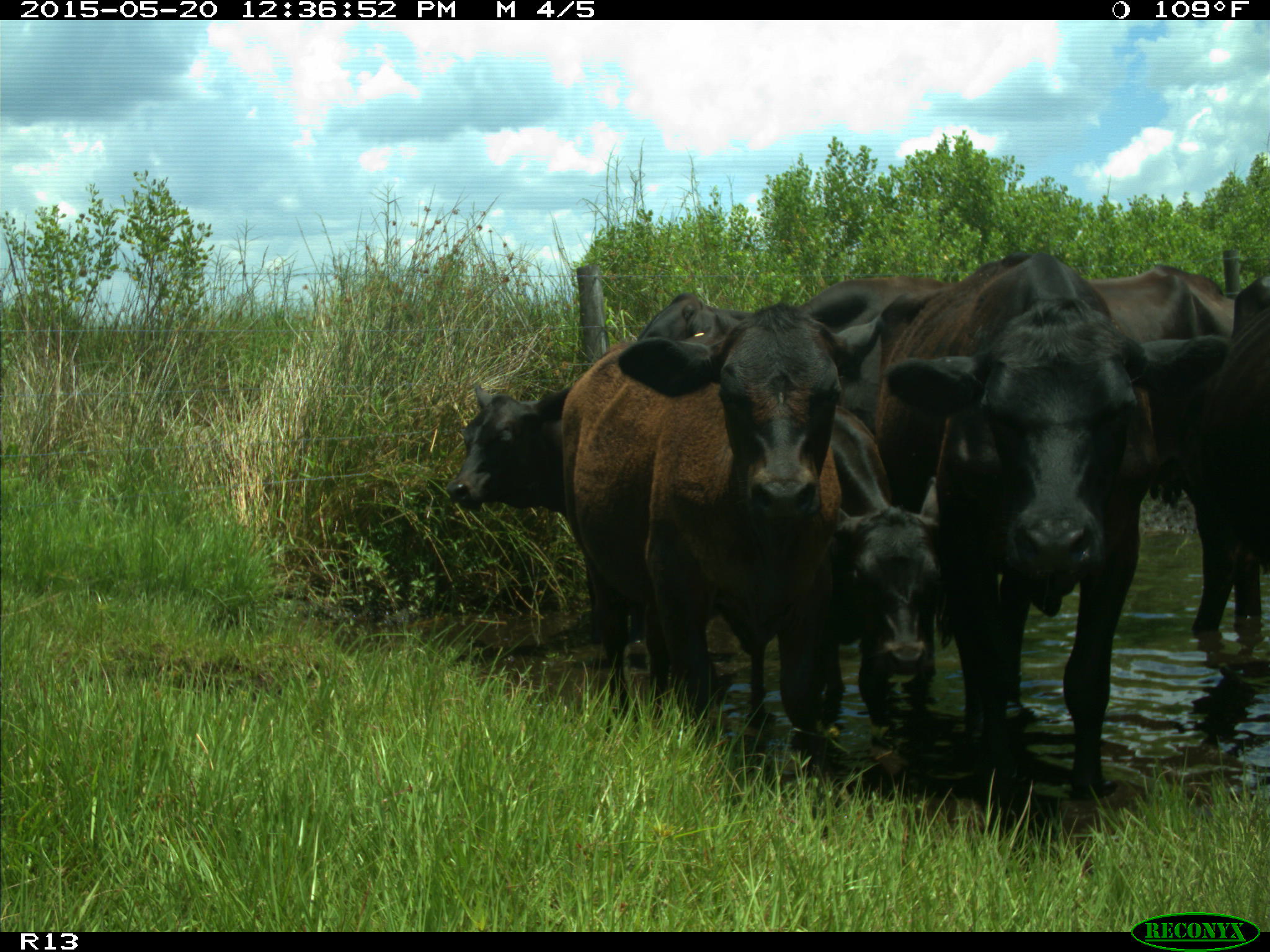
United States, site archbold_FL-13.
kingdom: Animalia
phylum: Chordata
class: Mammalia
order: Artiodactyla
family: Bovidae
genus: Bos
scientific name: Bos taurus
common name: domestic cow